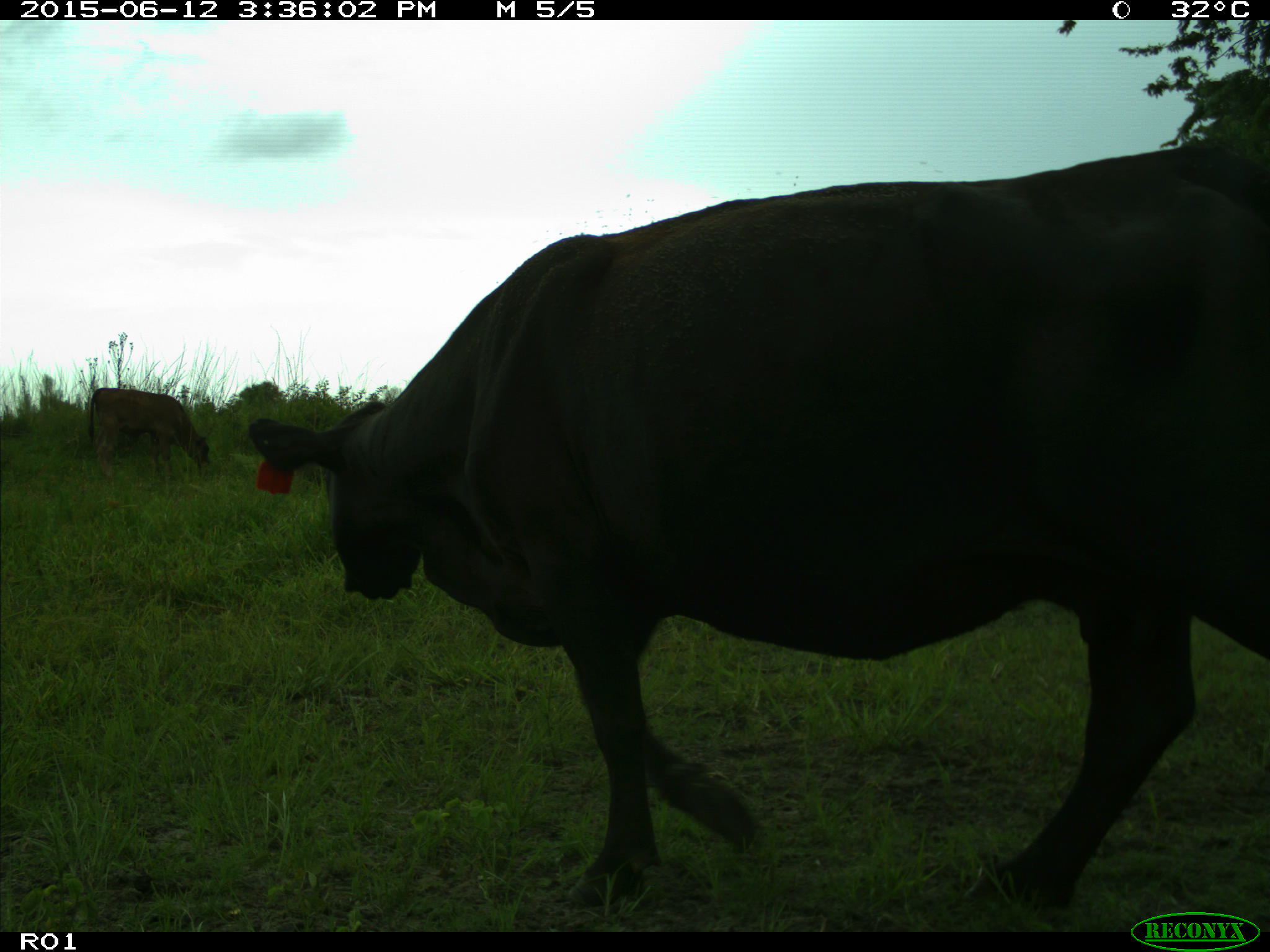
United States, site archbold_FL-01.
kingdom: Animalia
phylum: Chordata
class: Mammalia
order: Artiodactyla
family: Bovidae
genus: Bos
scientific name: Bos taurus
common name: domestic cow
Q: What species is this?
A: Bos taurus (domestic cow).